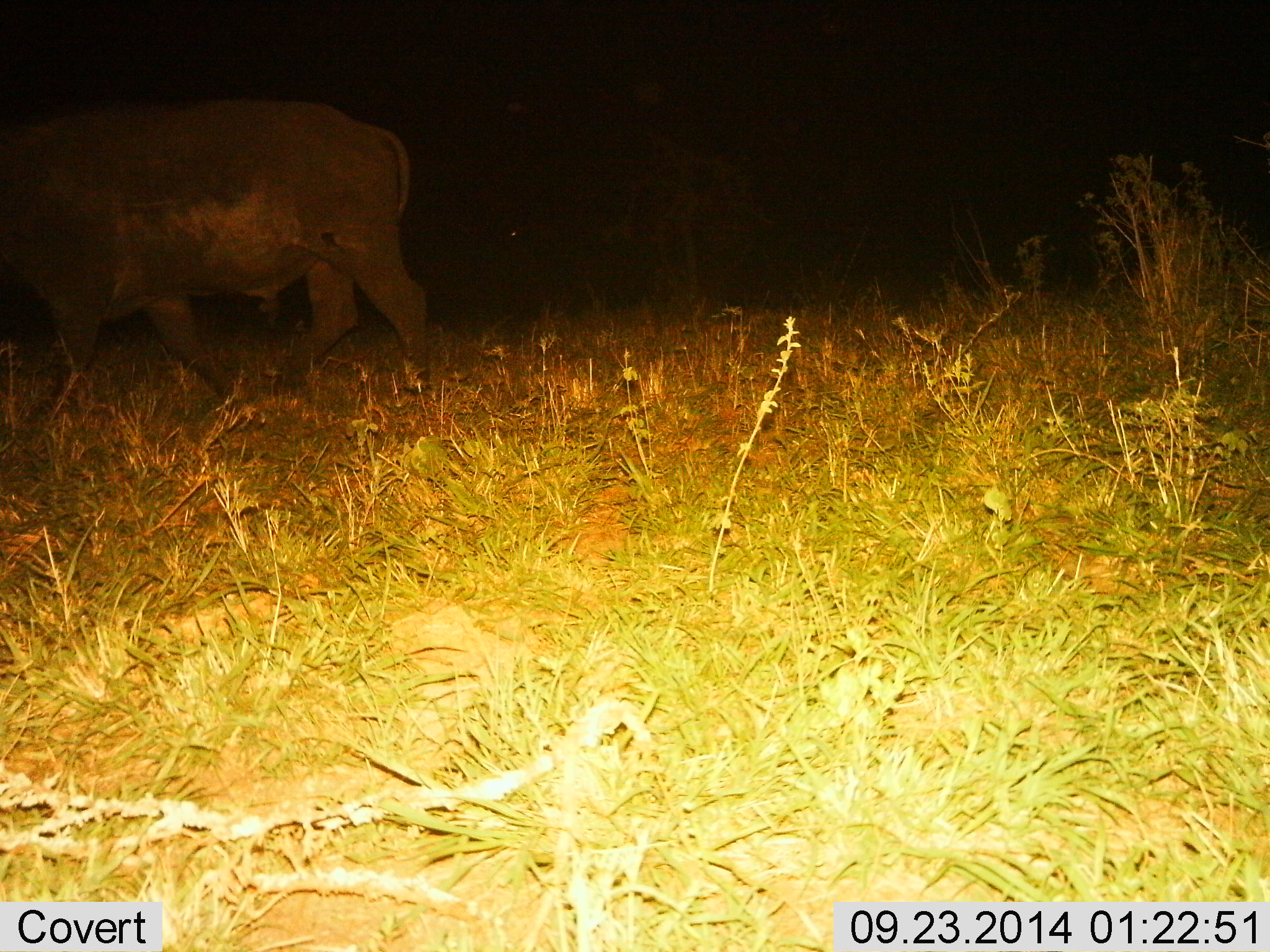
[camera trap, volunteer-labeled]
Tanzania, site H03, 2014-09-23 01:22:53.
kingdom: Animalia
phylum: Chordata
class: Mammalia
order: Artiodactyla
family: Bovidae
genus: Syncerus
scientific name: Syncerus caffer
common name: cape buffalo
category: buffalo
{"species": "buffalo (cape buffalo) (Syncerus caffer)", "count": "1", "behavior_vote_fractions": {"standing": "0%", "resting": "0%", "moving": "100%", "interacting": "0%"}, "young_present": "0%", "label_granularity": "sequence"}